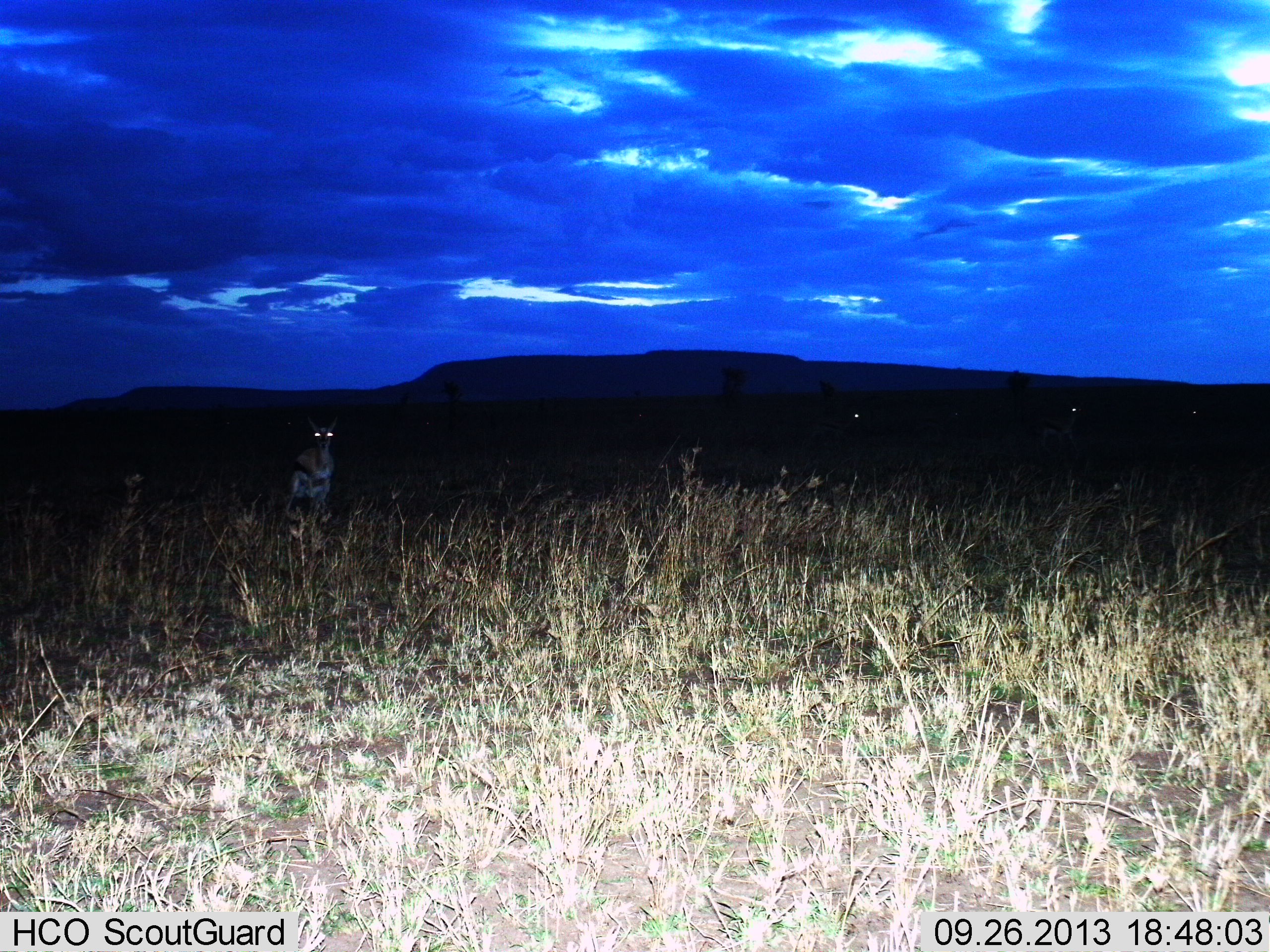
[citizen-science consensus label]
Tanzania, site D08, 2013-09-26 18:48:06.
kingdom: Animalia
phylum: Chordata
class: Mammalia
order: Artiodactyla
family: Bovidae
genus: Eudorcas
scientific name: Eudorcas thomsonii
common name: thomson's gazelle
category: gazellethomsons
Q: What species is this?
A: Gazellethomsons (thomson's gazelle) (Eudorcas thomsonii).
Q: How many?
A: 1.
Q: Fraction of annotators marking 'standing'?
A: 89%.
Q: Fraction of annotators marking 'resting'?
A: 0%.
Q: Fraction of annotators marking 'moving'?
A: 6%.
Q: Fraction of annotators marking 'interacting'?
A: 6%.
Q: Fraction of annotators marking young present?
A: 0%.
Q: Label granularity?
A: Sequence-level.